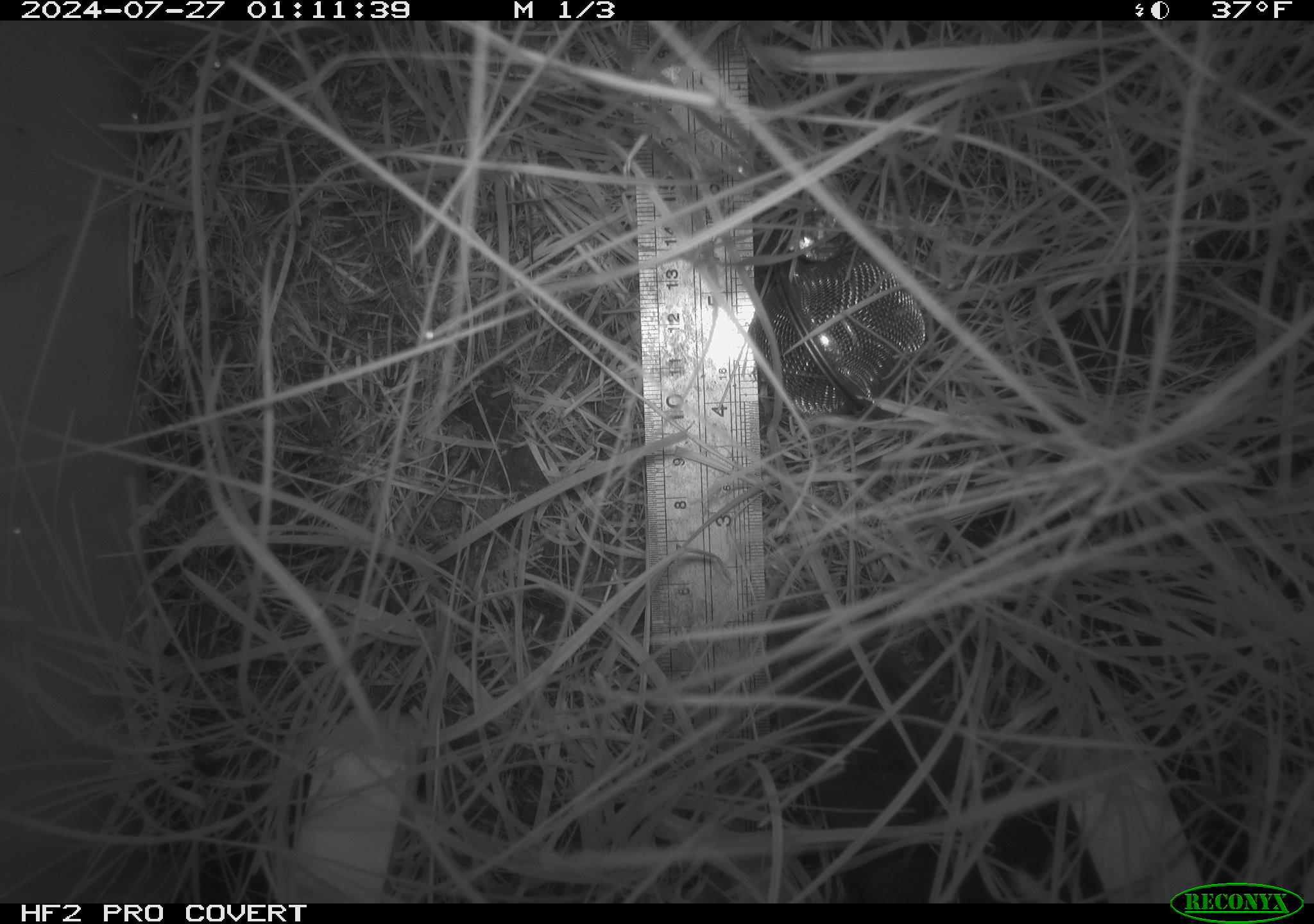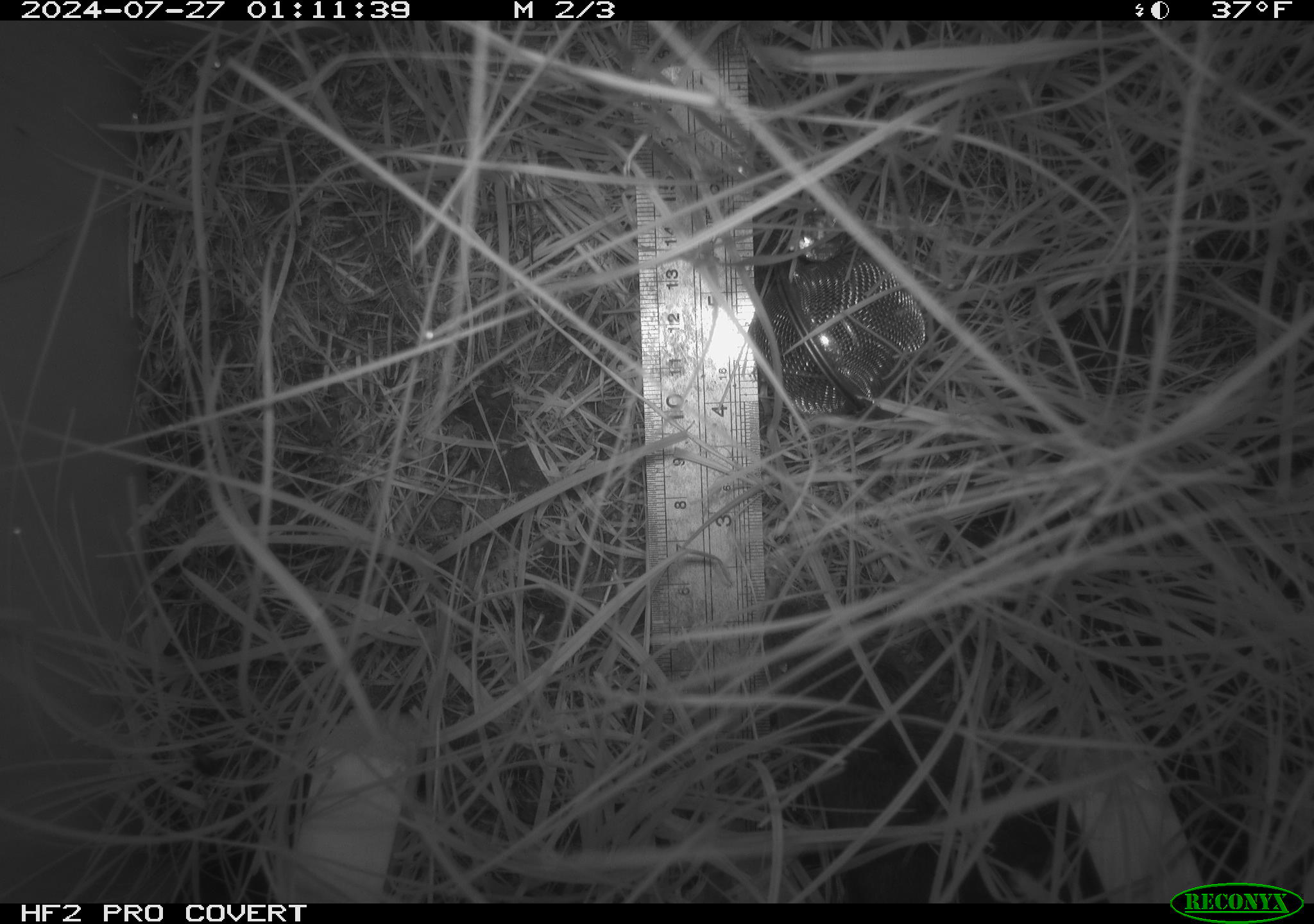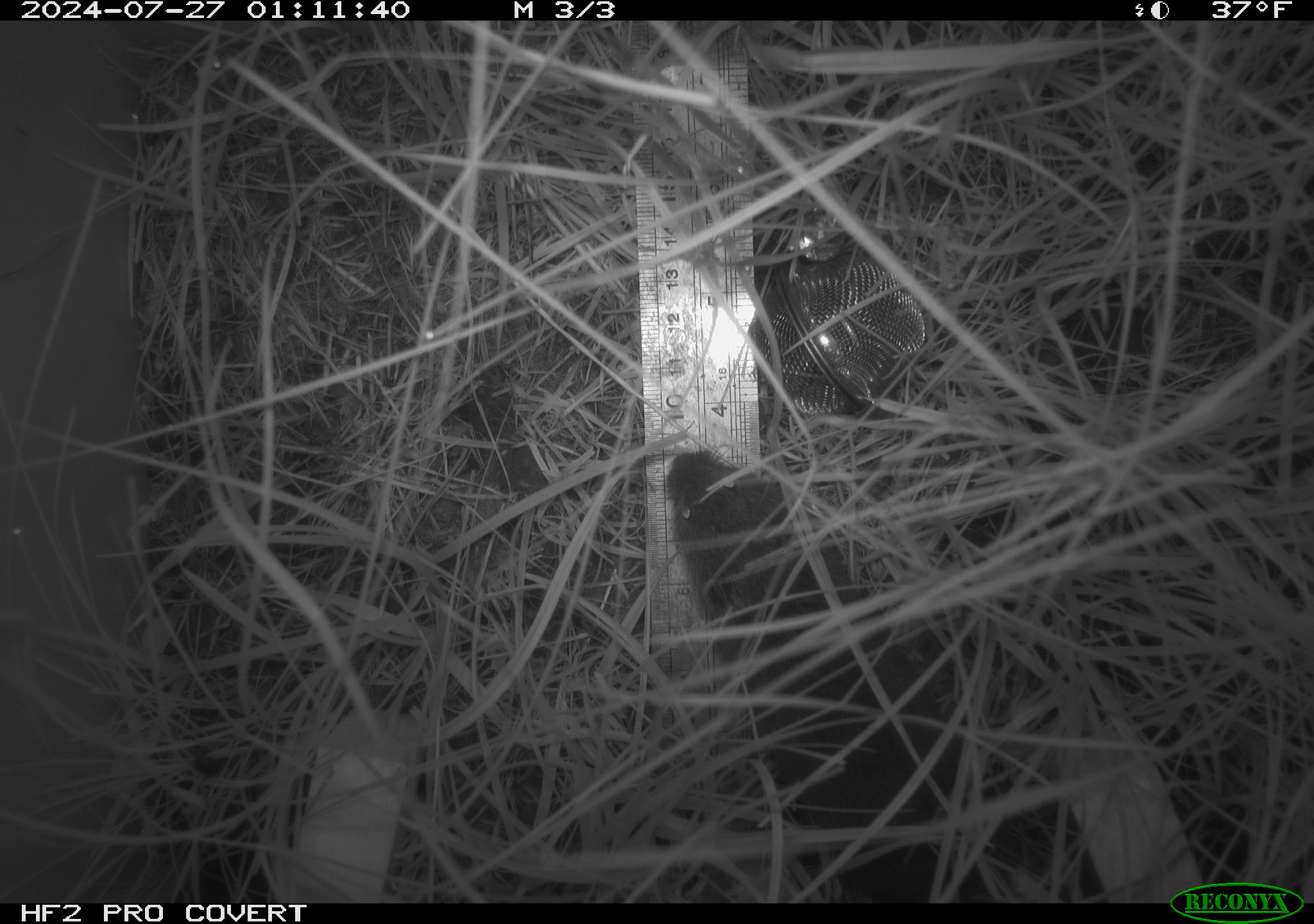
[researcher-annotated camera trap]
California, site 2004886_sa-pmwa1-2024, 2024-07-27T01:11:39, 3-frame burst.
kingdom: Animalia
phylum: Chordata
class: Mammalia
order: Rodentia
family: Cricetidae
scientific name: Arvicolinae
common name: voles, lemmings, and muskrats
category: arvicolinae subfamily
Arvicolinae subfamily (voles, lemmings, and muskrats) (Arvicolinae).